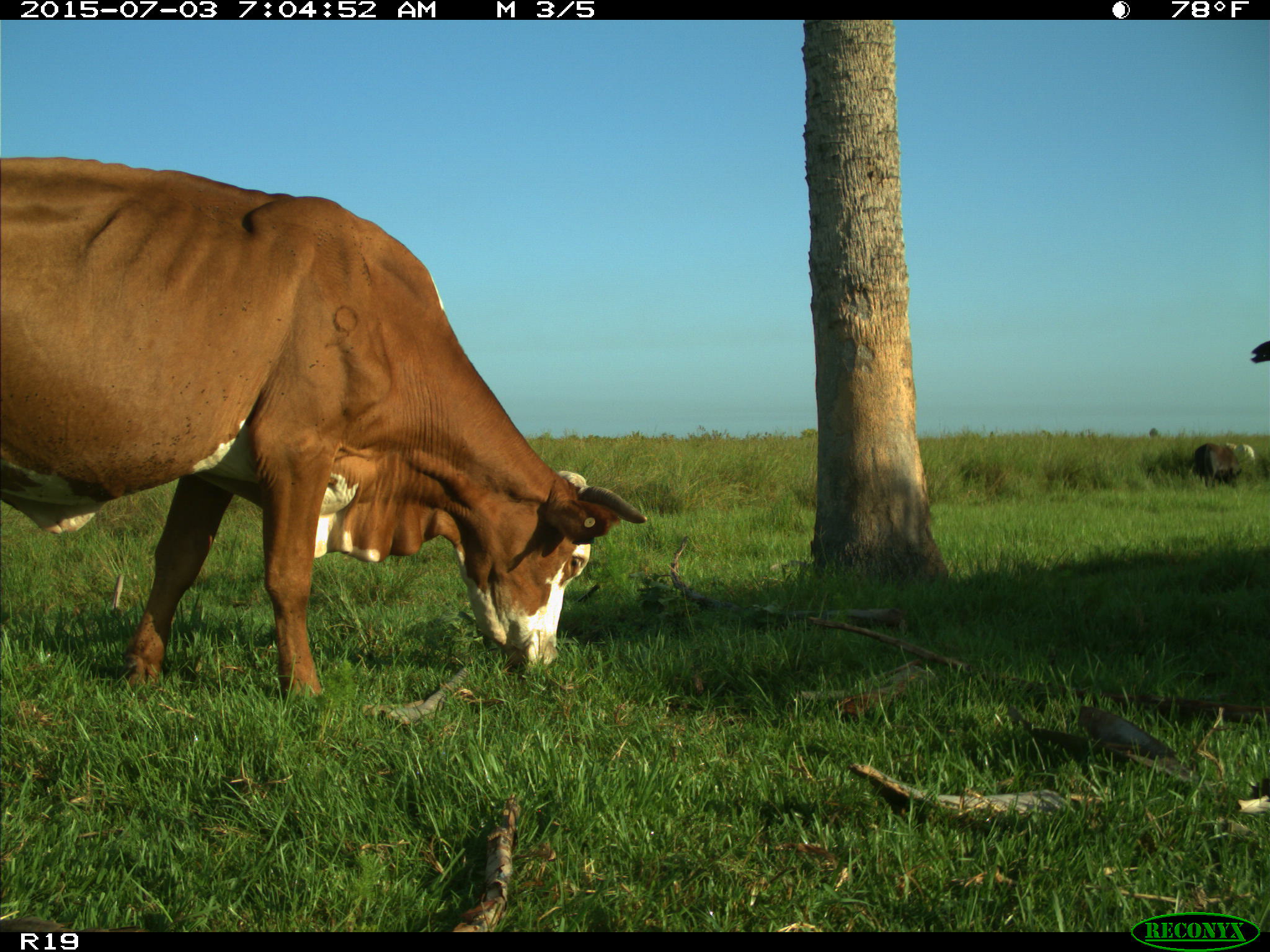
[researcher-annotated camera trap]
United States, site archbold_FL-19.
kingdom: Animalia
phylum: Chordata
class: Mammalia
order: Artiodactyla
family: Bovidae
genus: Bos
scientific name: Bos taurus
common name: domestic cow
Bos taurus (domestic cow).